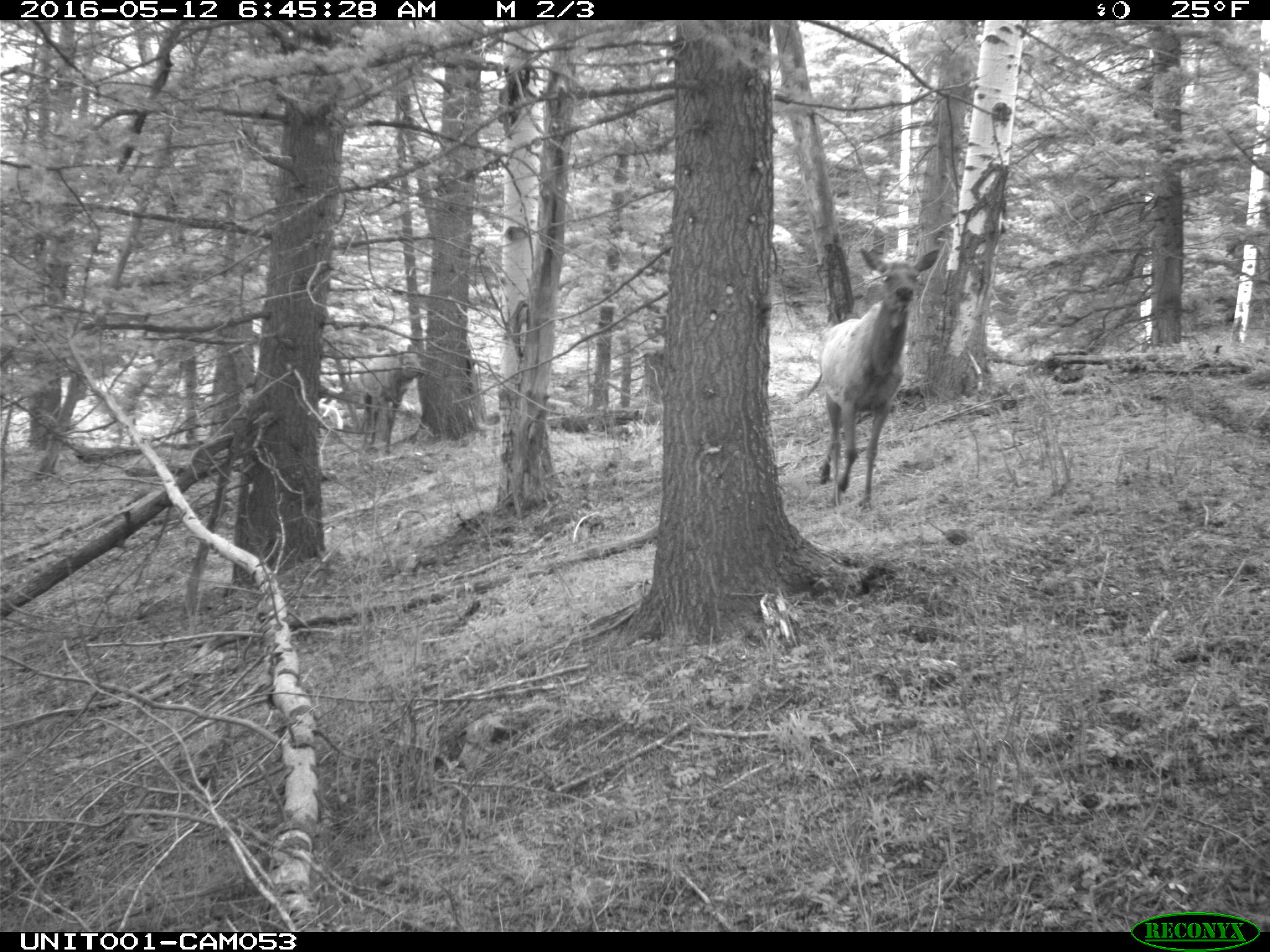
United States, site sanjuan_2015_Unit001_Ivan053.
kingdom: Animalia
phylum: Chordata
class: Mammalia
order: Artiodactyla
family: Cervidae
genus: Cervus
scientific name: Cervus elaphus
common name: red deer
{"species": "Cervus elaphus (red deer)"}